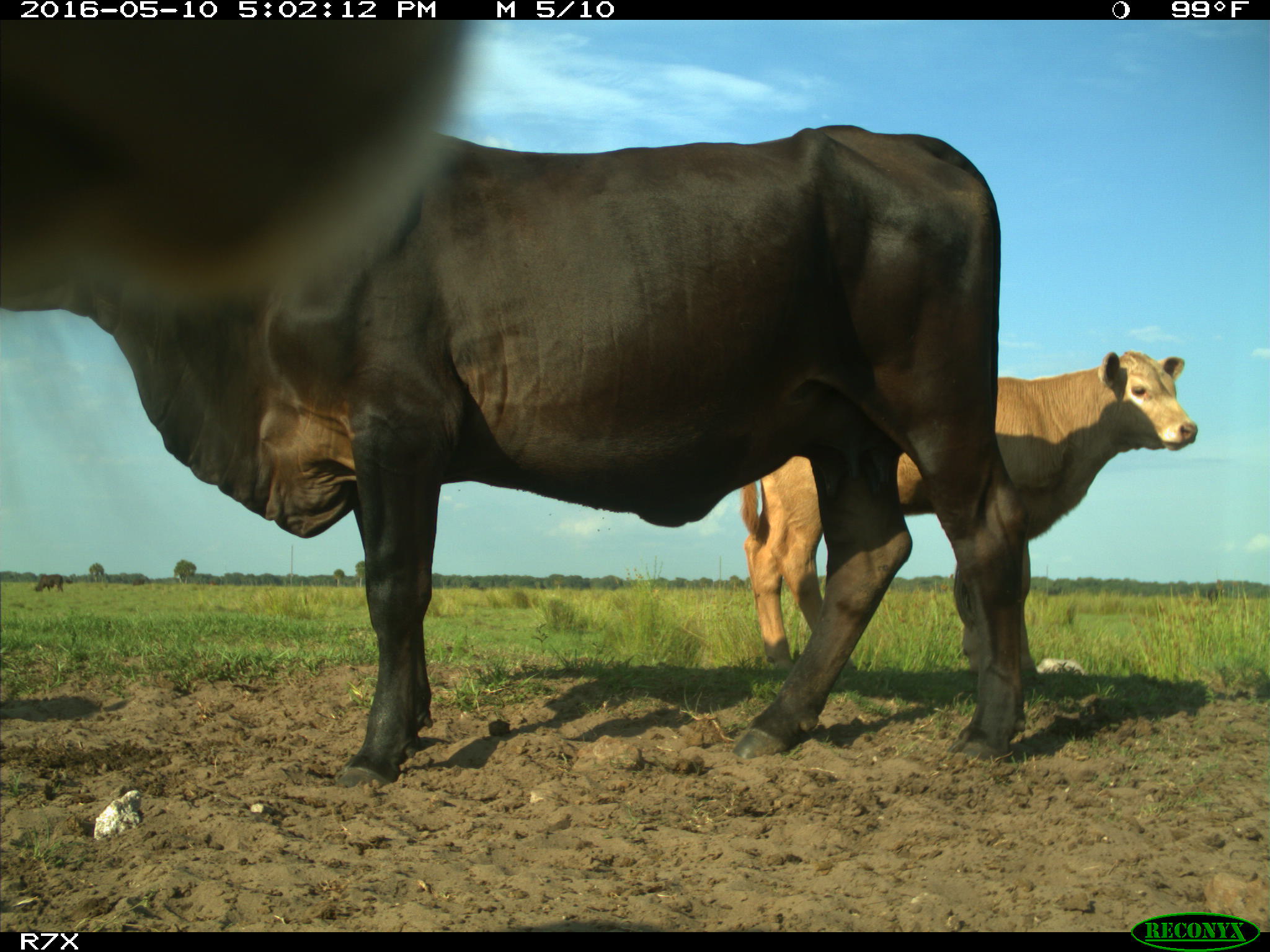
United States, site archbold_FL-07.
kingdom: Animalia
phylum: Chordata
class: Mammalia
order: Artiodactyla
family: Bovidae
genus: Bos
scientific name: Bos taurus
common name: domestic cow